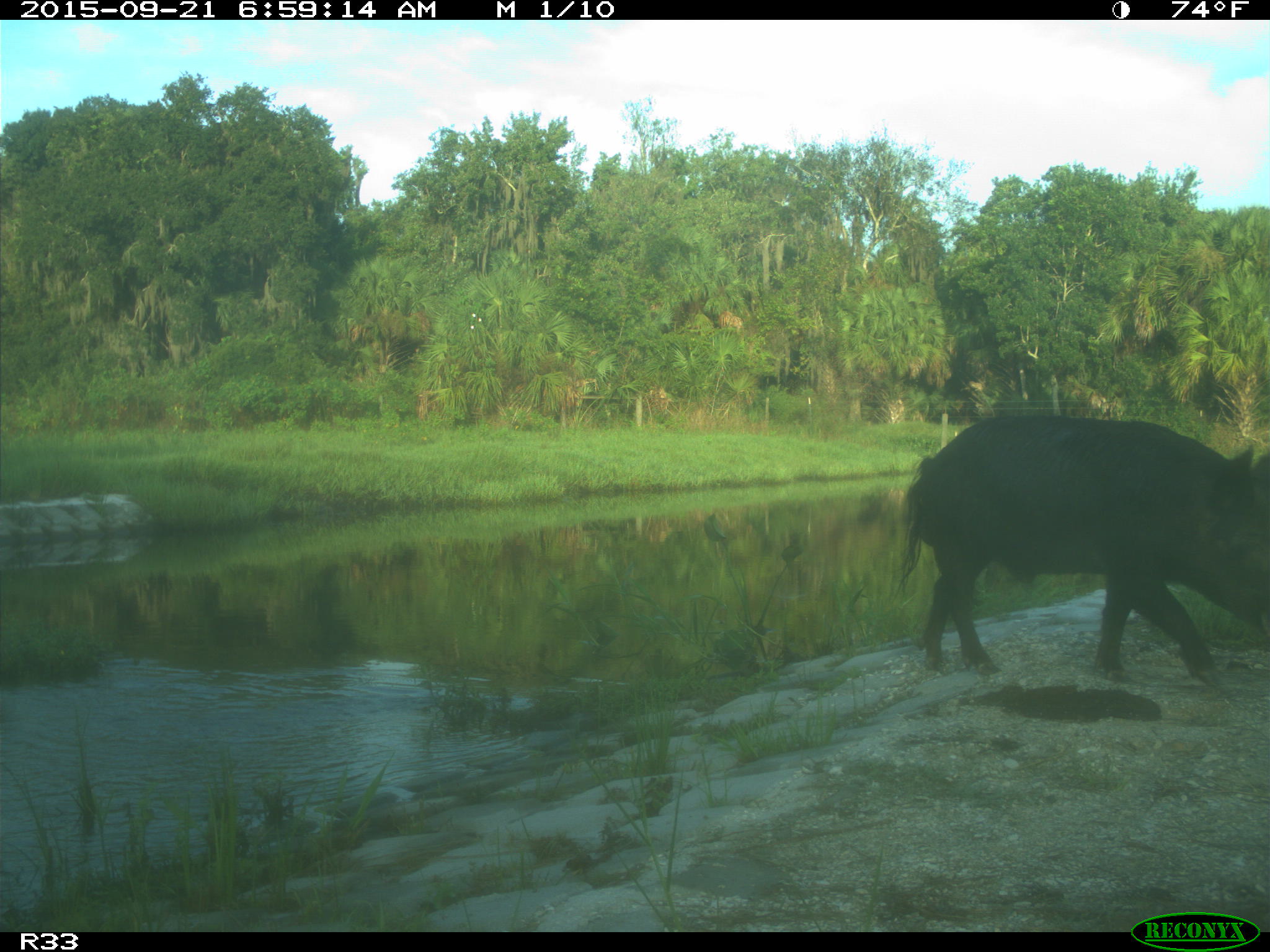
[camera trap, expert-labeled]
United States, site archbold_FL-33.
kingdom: Animalia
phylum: Chordata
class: Mammalia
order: Artiodactyla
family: Suidae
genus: Sus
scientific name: Sus scrofa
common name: wild boar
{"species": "Sus scrofa (wild boar)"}